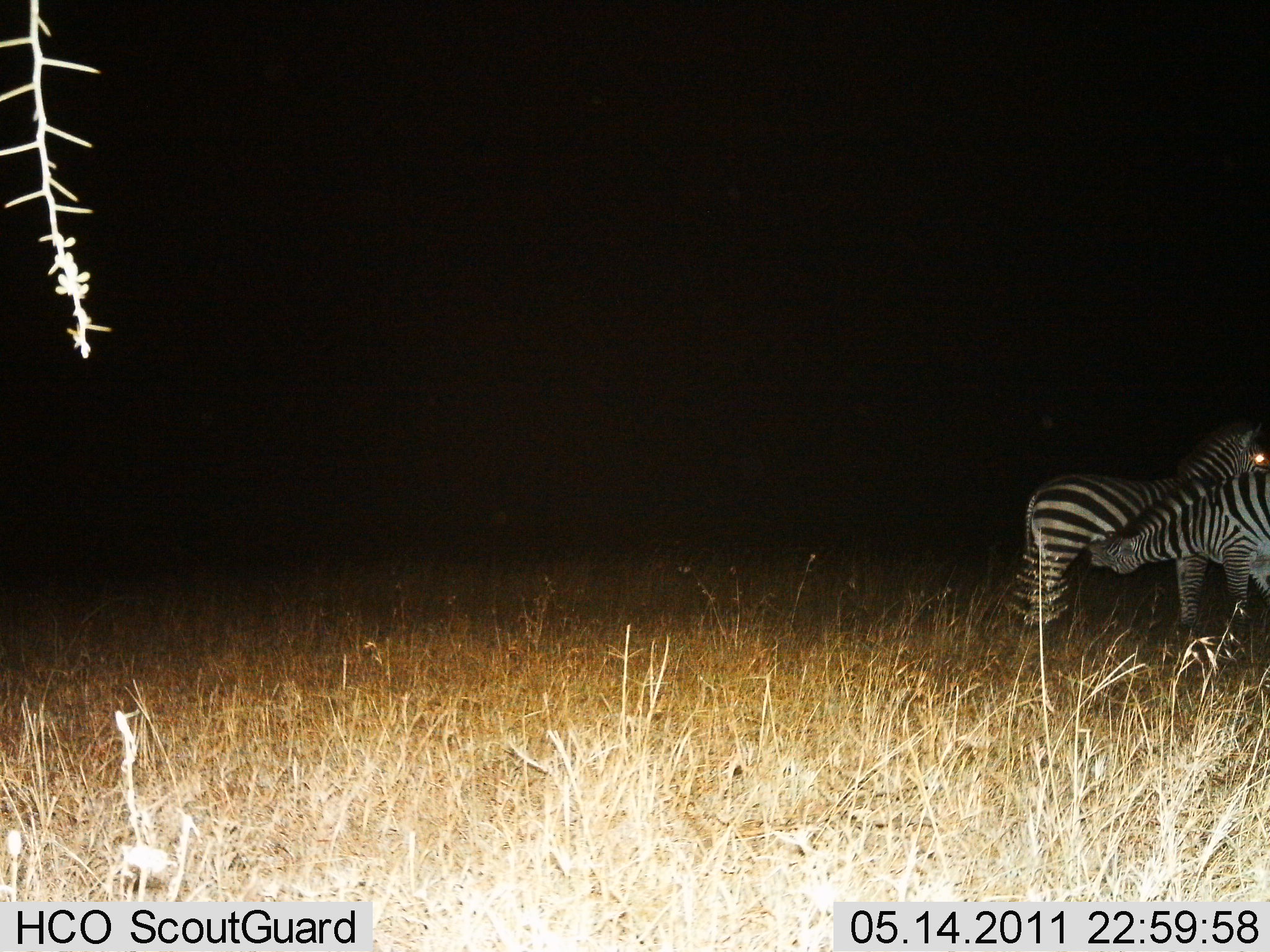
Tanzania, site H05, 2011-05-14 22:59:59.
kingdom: Animalia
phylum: Chordata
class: Mammalia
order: Perissodactyla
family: Equidae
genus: Equus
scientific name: Equus quagga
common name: plains zebra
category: zebra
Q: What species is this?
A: Zebra (plains zebra) (Equus quagga).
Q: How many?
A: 2.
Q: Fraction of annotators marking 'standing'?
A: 38%.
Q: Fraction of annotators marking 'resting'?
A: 0%.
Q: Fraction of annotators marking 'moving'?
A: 0%.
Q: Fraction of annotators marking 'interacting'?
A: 77%.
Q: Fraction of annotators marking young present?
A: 15%.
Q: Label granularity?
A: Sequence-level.